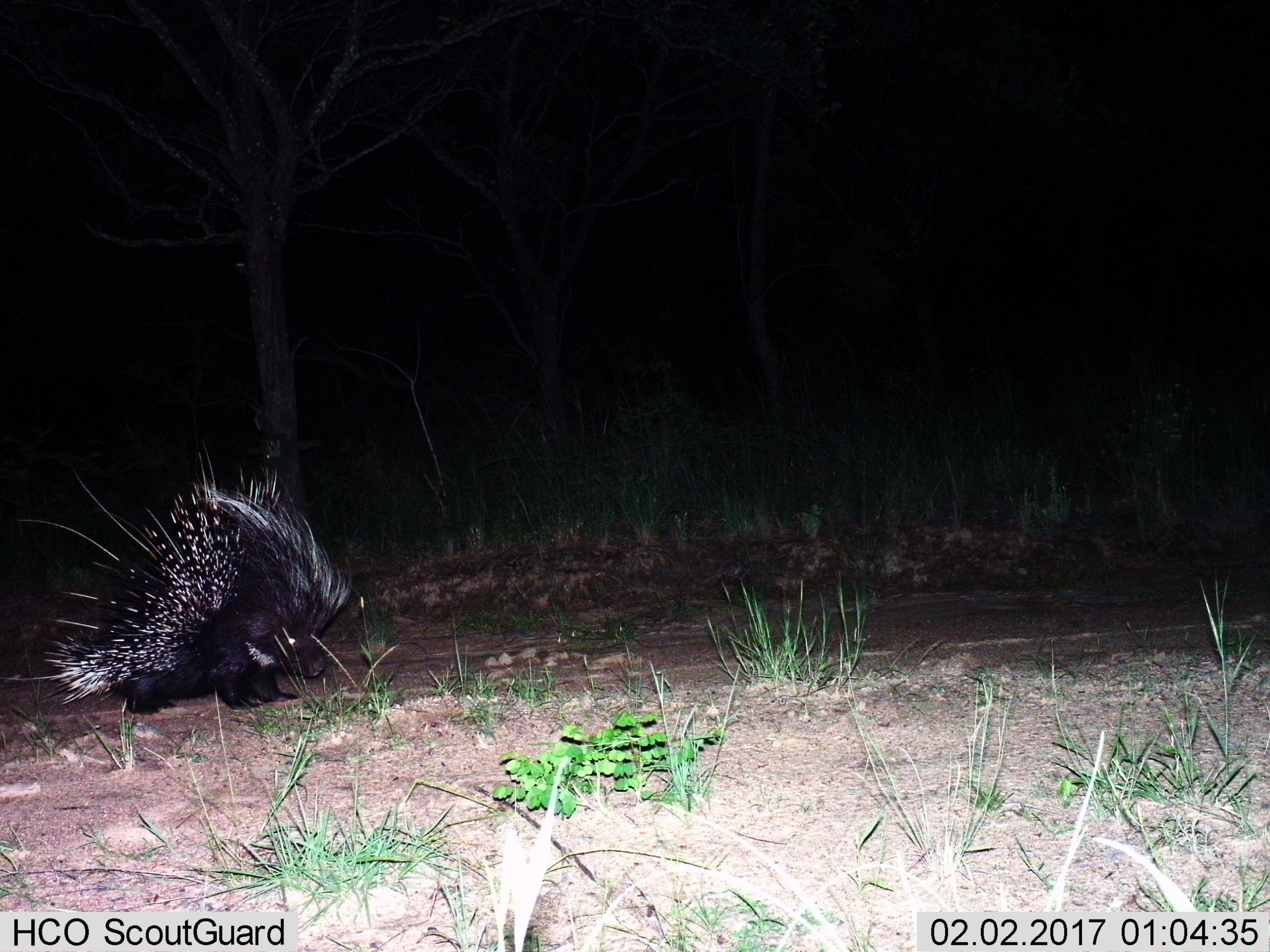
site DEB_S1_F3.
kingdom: Animalia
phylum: Chordata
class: Mammalia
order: Rodentia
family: Hystricidae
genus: Hystrix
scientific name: Hystrix cristata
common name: crested porcupine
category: porcupine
Porcupine (crested porcupine) (Hystrix cristata), count 1. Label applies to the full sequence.